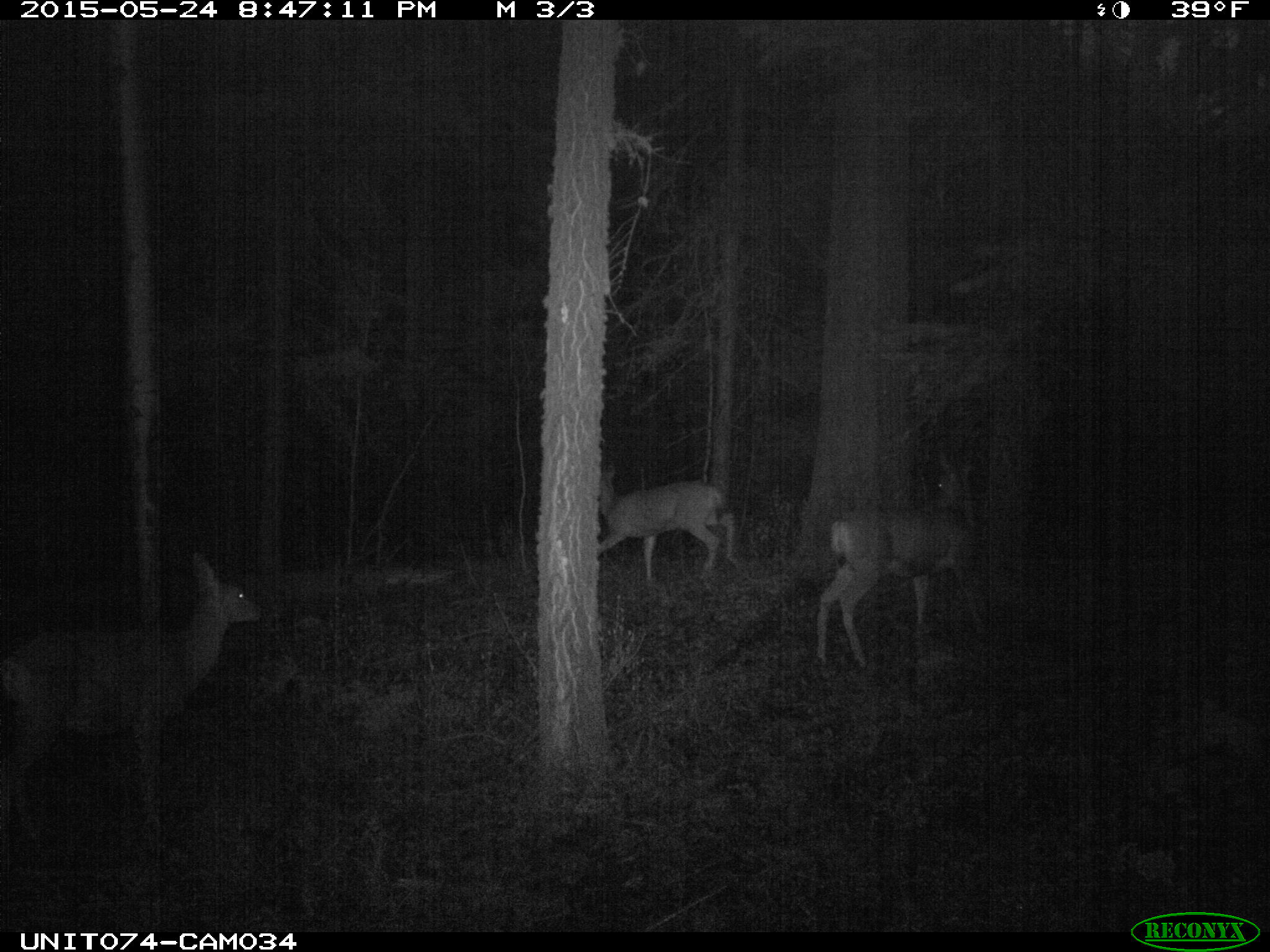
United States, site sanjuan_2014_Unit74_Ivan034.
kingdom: Animalia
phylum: Chordata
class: Mammalia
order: Artiodactyla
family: Cervidae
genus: Odocoileus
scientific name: Odocoileus hemionus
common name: mule deer